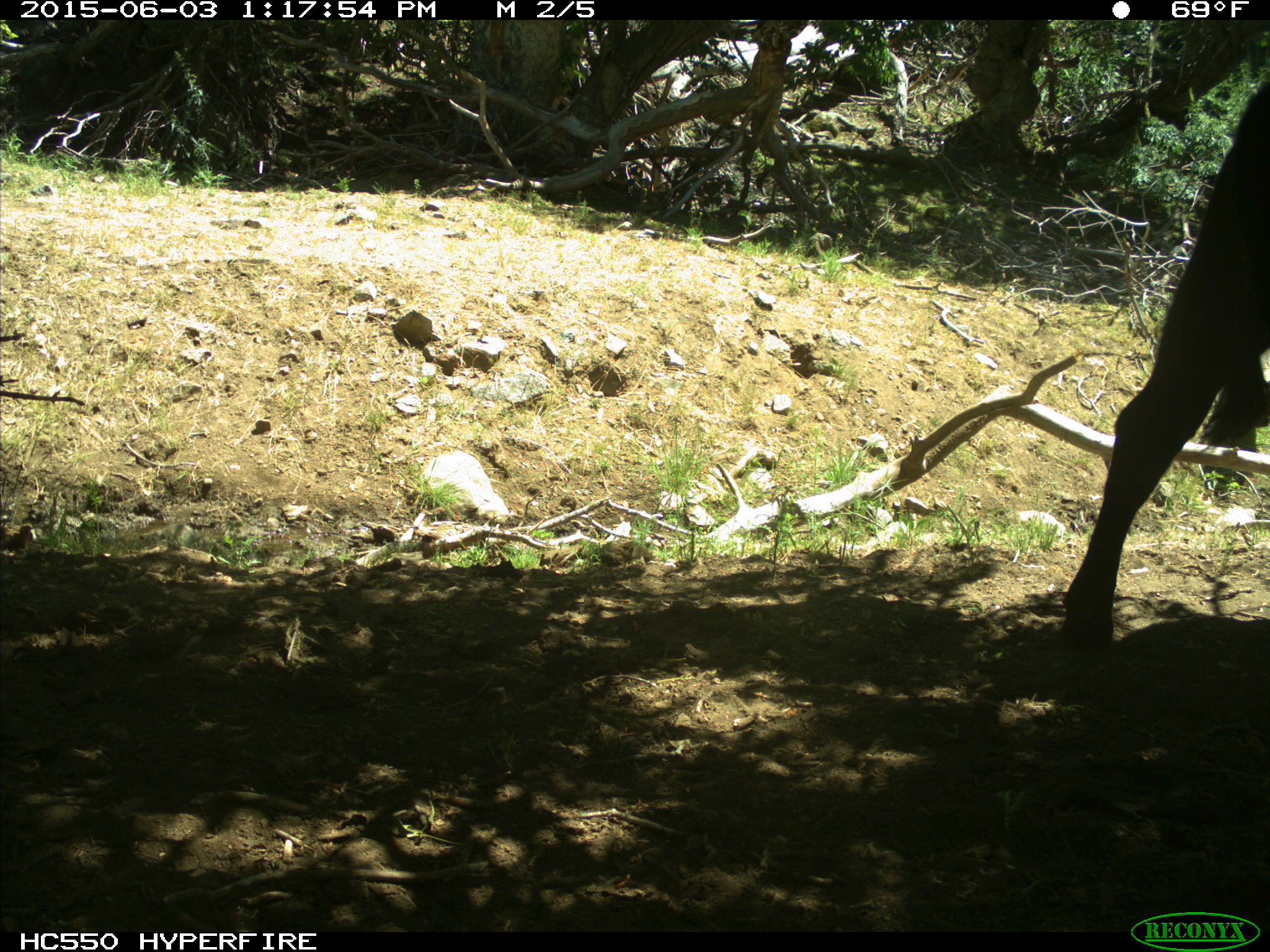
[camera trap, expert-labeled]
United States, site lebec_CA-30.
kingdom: Animalia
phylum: Chordata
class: Mammalia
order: Artiodactyla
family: Bovidae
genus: Bos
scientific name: Bos taurus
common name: domestic cow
Bos taurus (domestic cow).